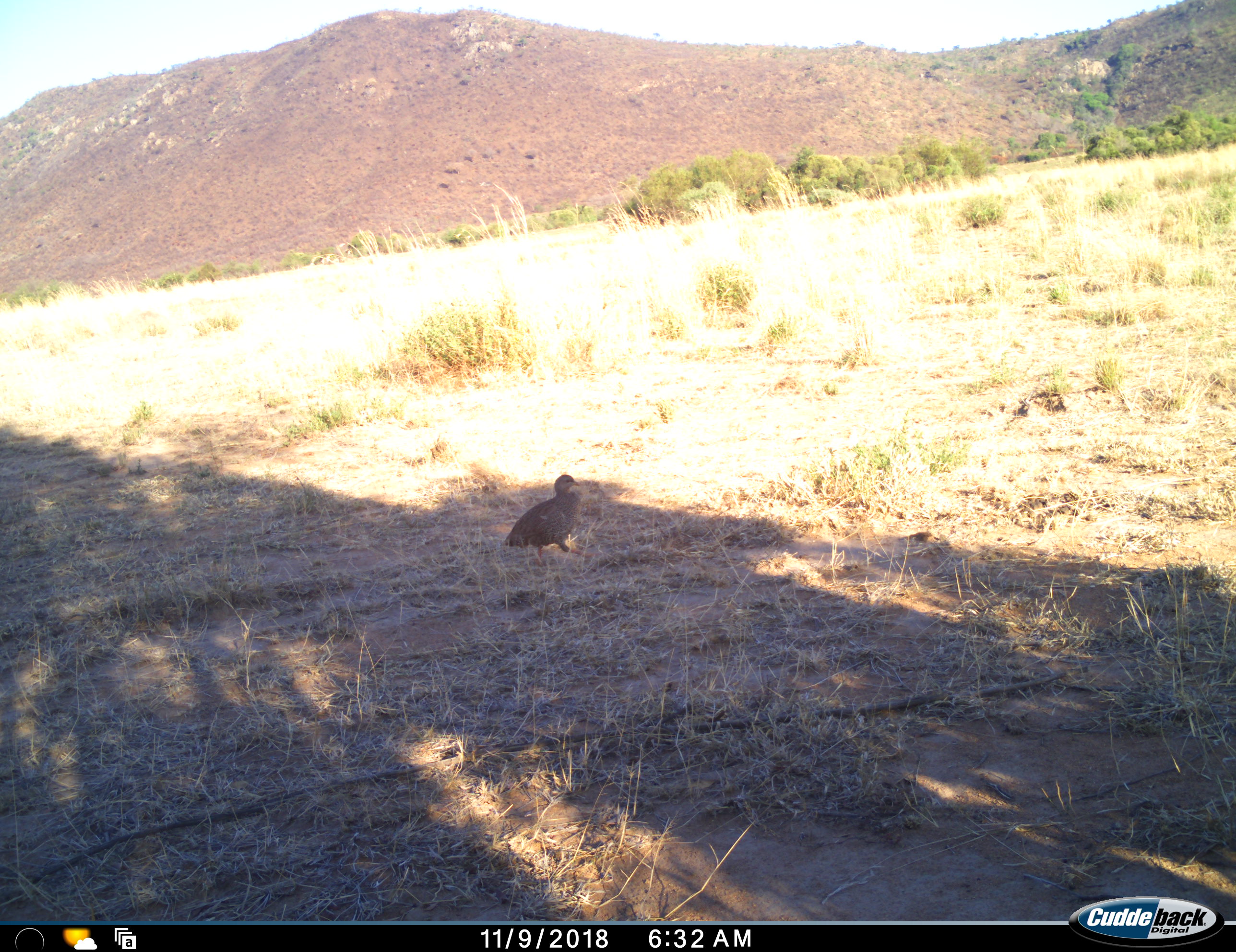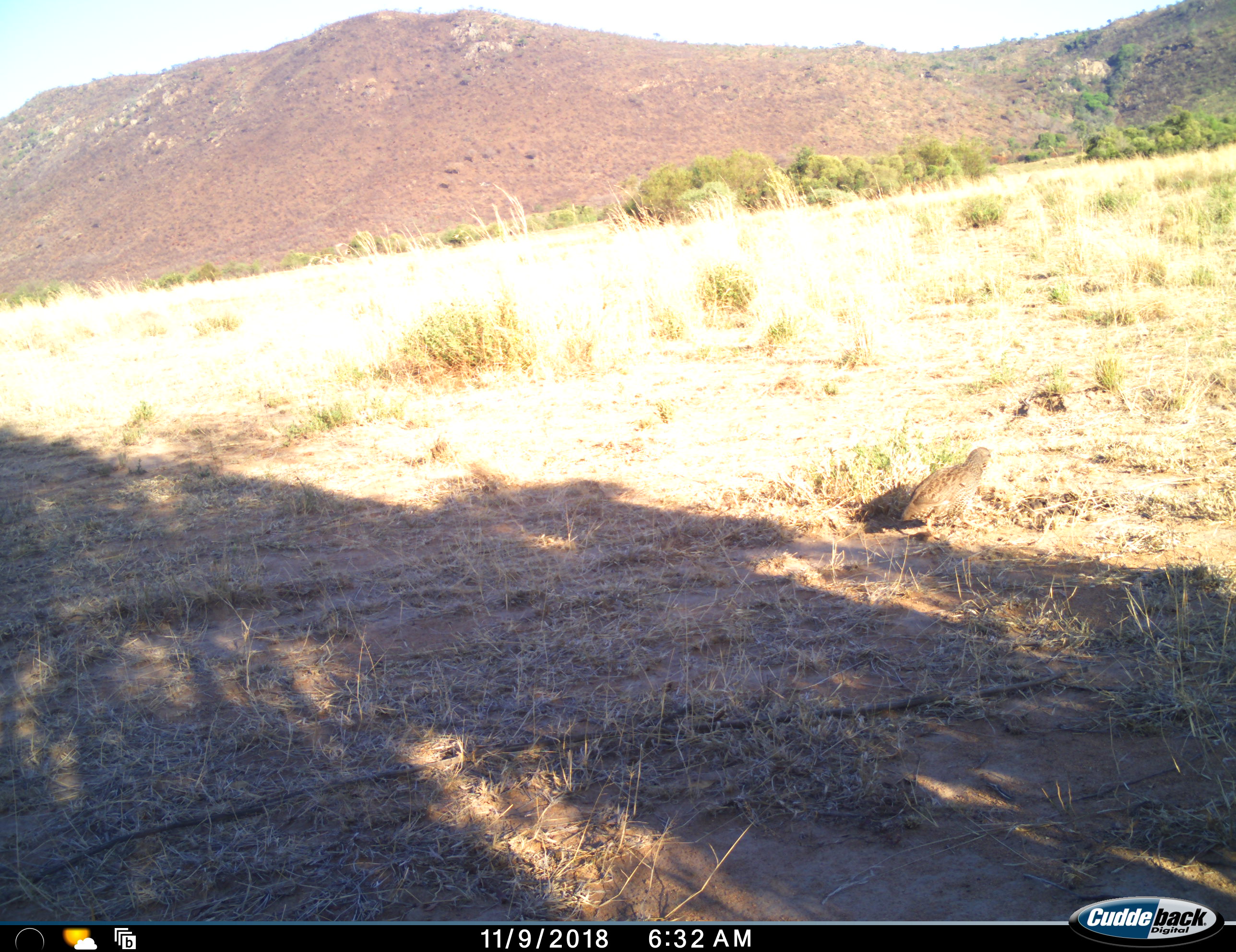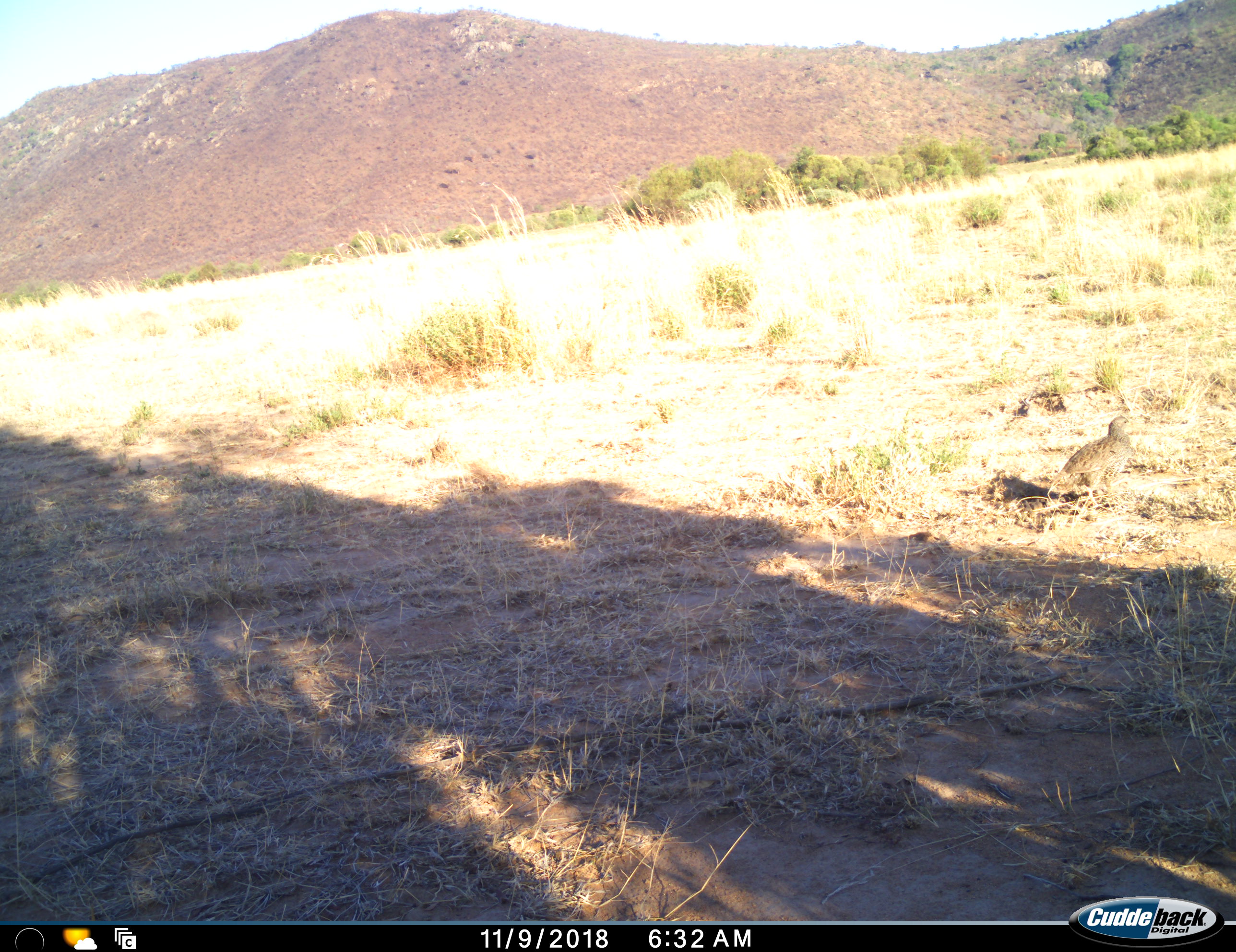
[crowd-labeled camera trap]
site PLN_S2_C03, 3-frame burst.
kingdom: Animalia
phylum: Chordata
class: Aves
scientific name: Aves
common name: bird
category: birdother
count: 1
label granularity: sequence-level